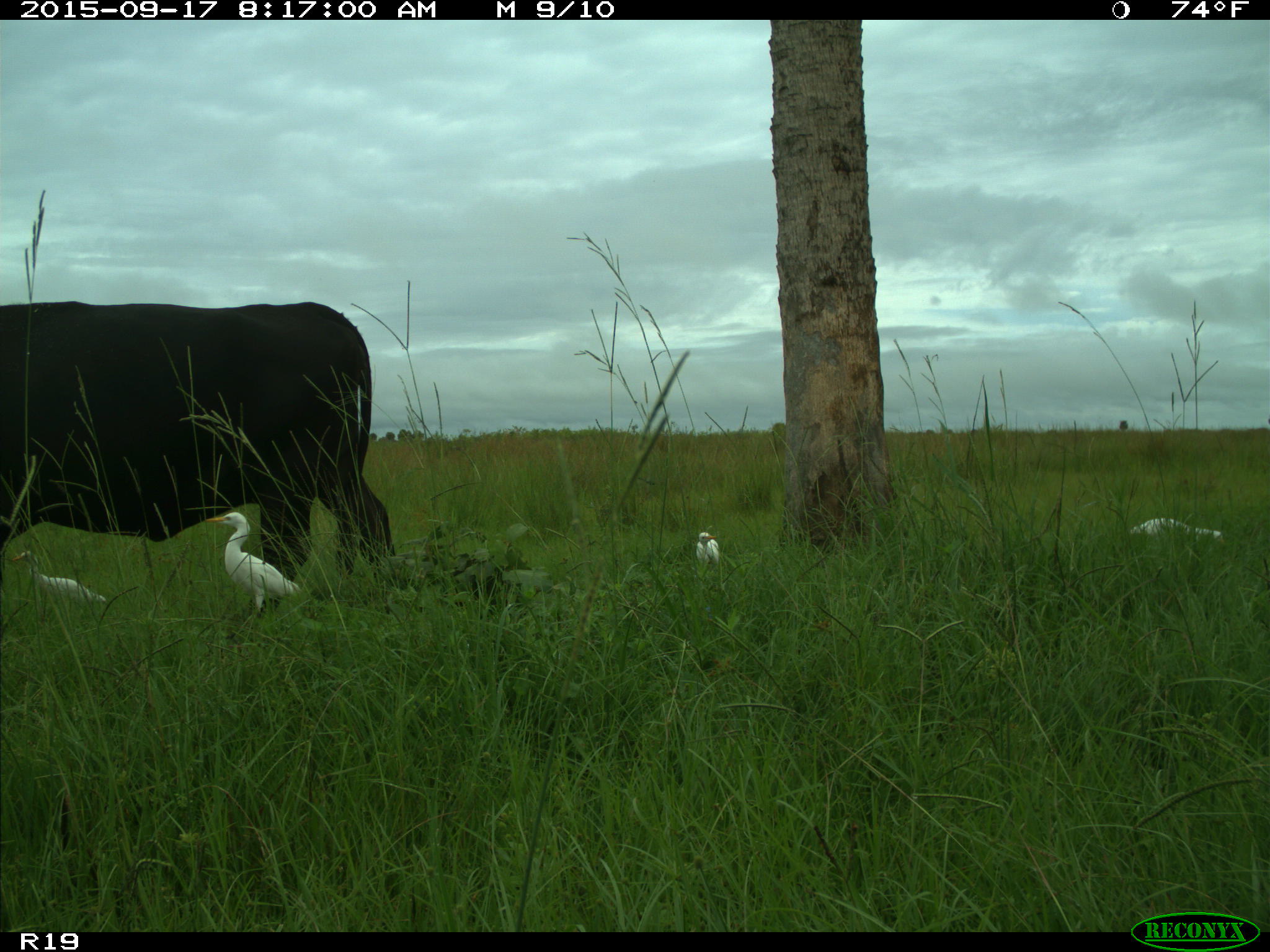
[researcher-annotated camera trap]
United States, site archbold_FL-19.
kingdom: Animalia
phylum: Chordata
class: Mammalia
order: Artiodactyla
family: Bovidae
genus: Bos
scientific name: Bos taurus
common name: domestic cow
Bos taurus (domestic cow).